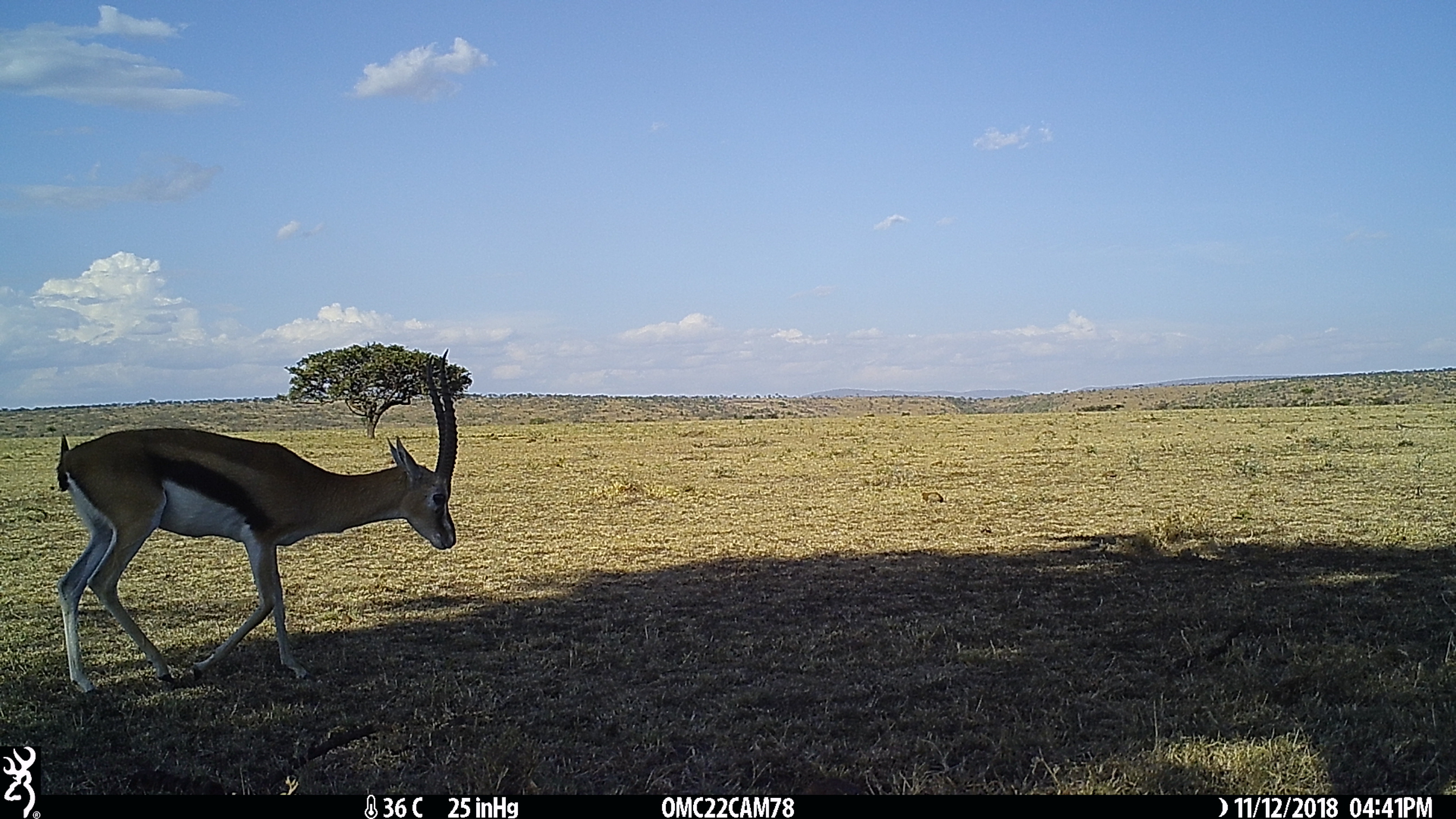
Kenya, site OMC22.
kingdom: Animalia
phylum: Chordata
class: Mammalia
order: Artiodactyla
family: Bovidae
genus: Eudorcas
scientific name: Eudorcas thomsonii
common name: thomon's gazelle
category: gazelle thomsons